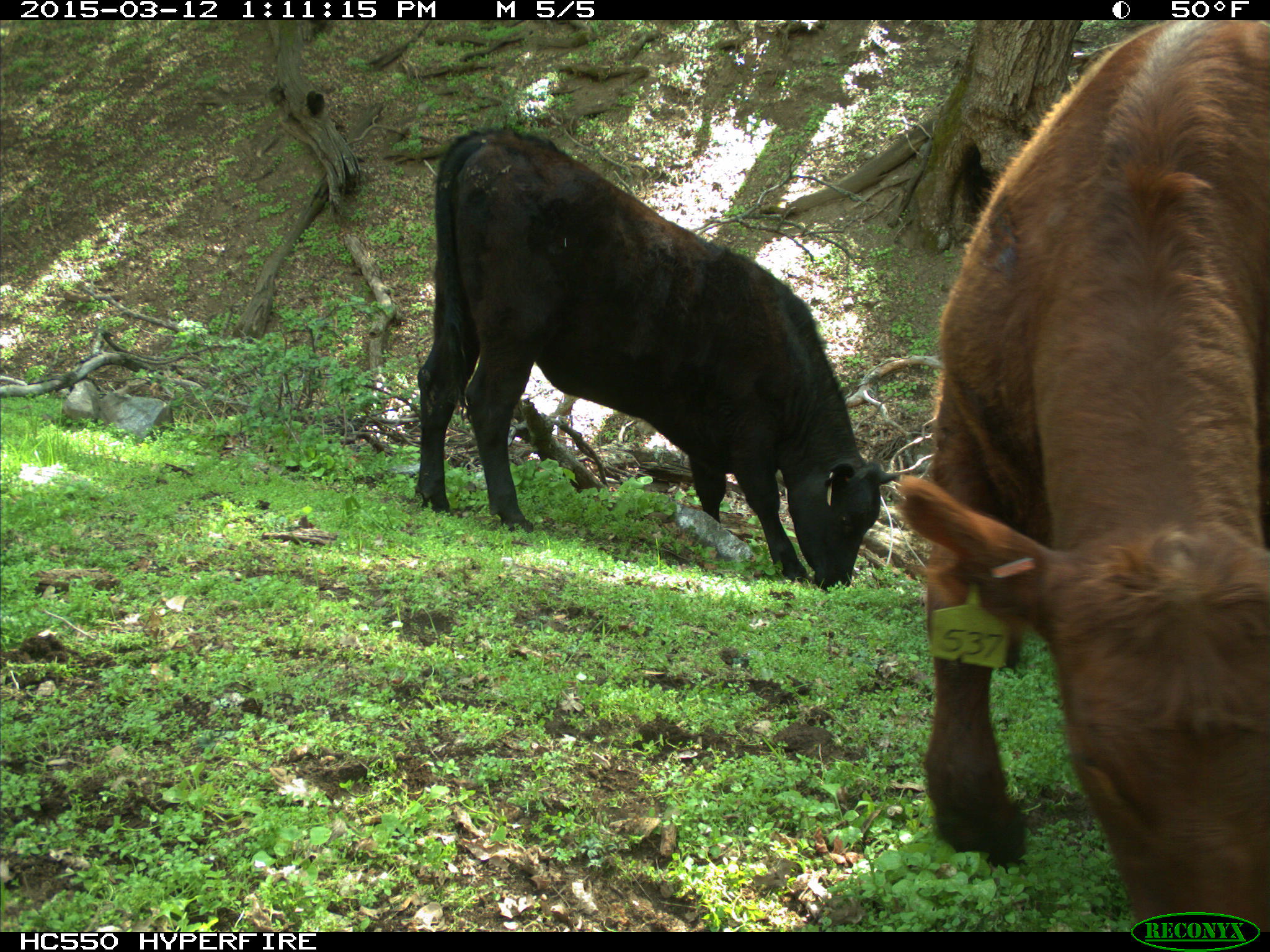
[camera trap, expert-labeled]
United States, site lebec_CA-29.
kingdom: Animalia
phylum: Chordata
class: Mammalia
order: Artiodactyla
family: Bovidae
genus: Bos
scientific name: Bos taurus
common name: domestic cow